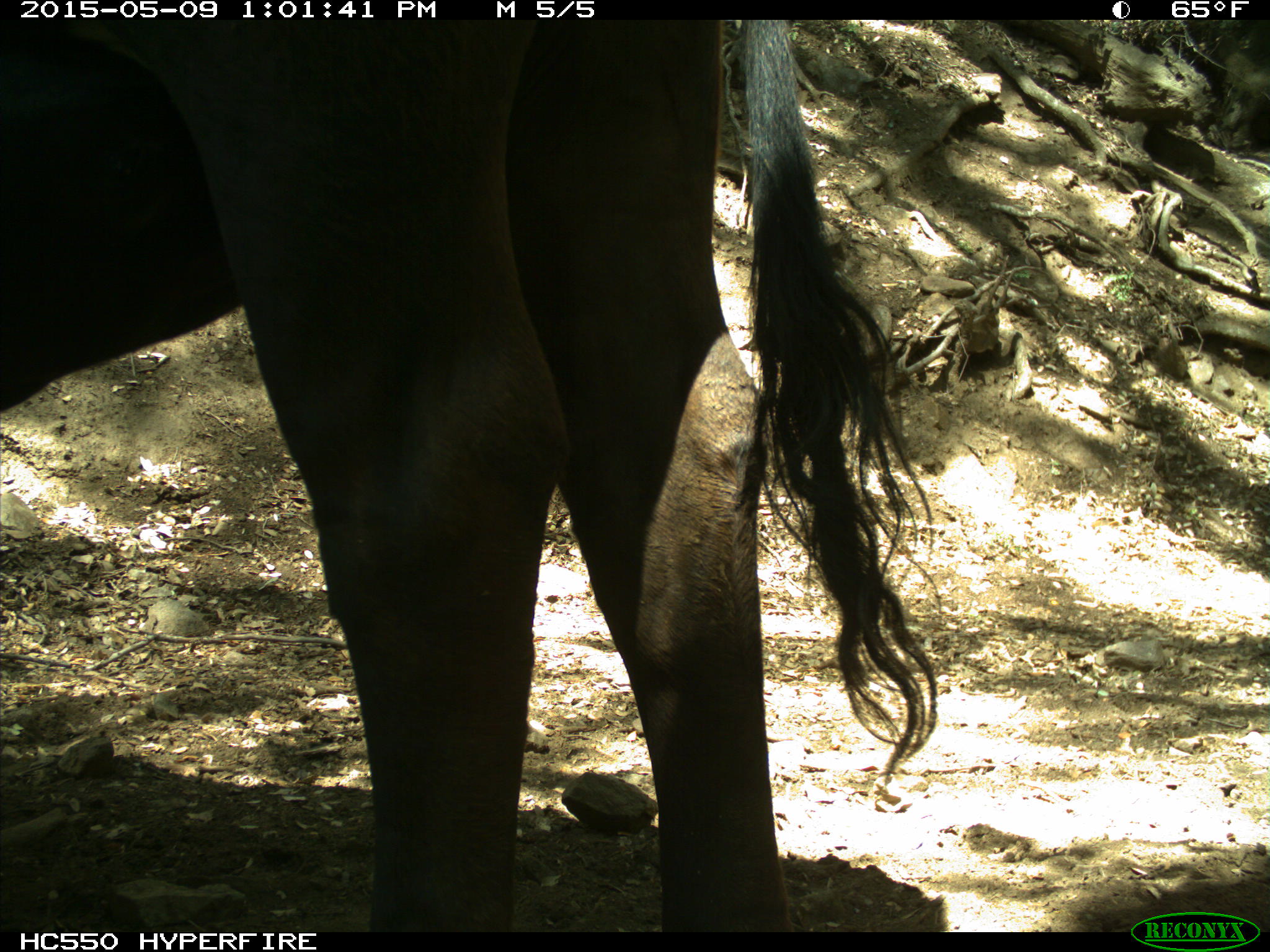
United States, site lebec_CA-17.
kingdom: Animalia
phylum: Chordata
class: Mammalia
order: Artiodactyla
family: Bovidae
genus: Bos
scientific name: Bos taurus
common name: domestic cow